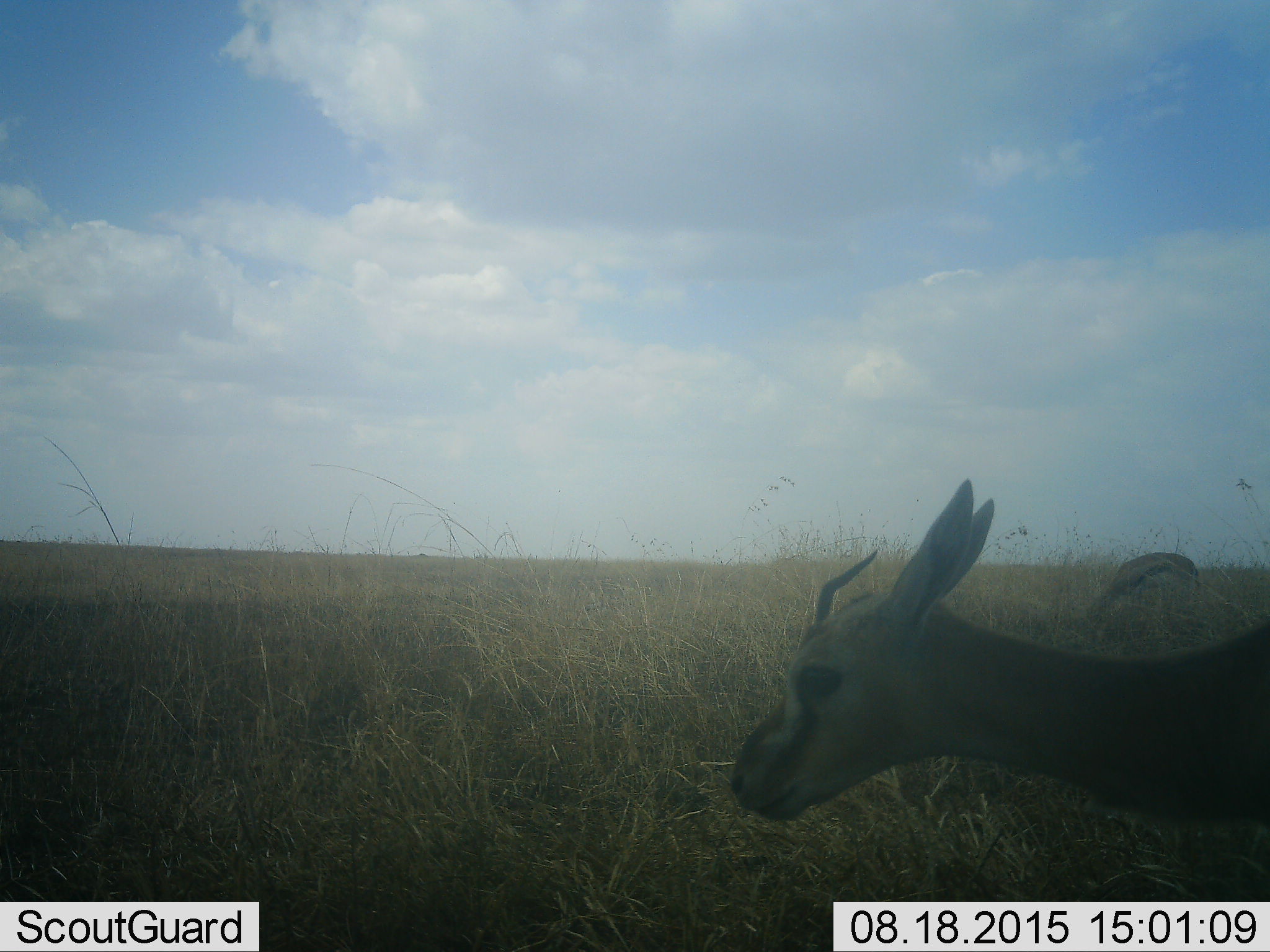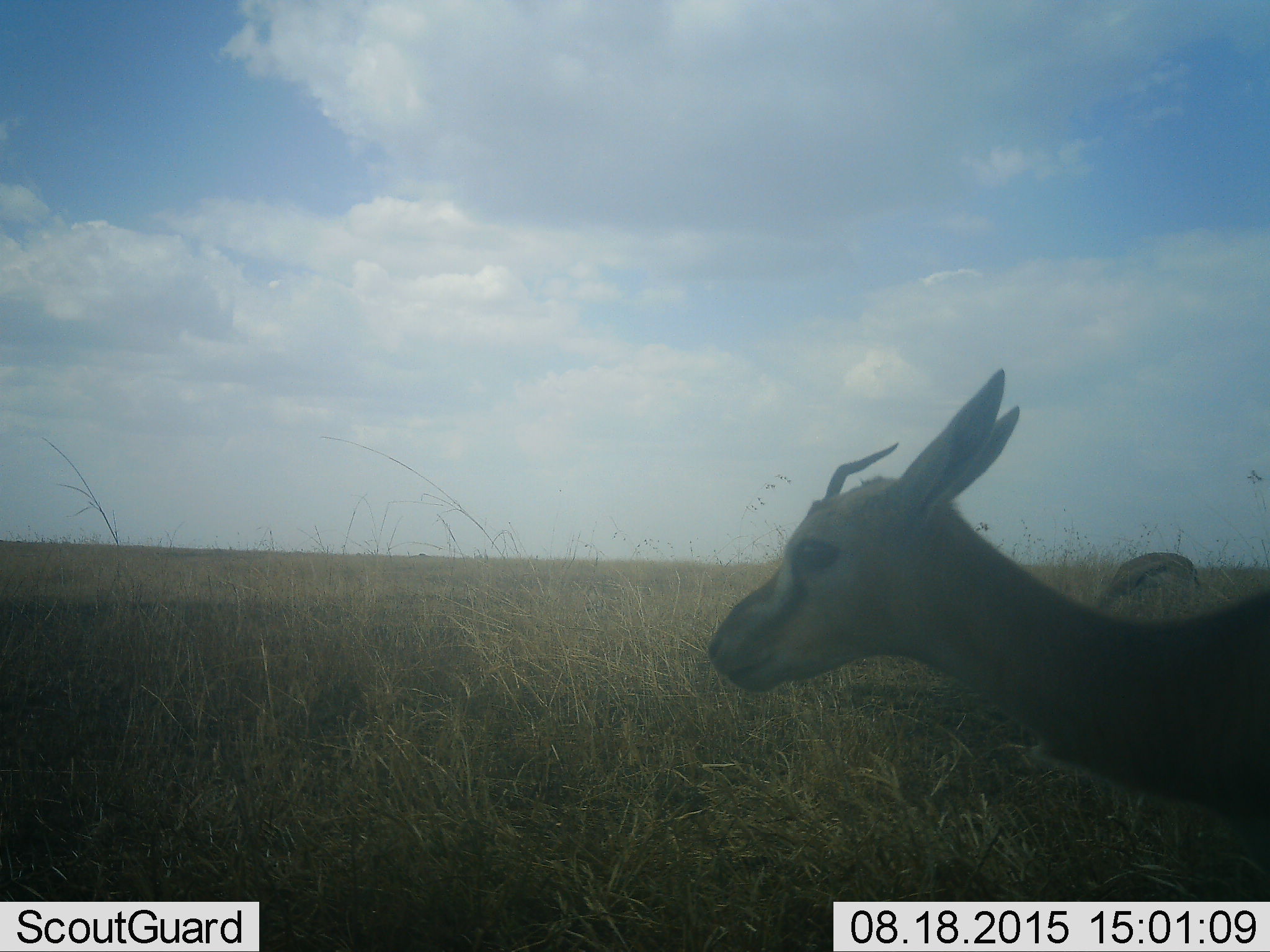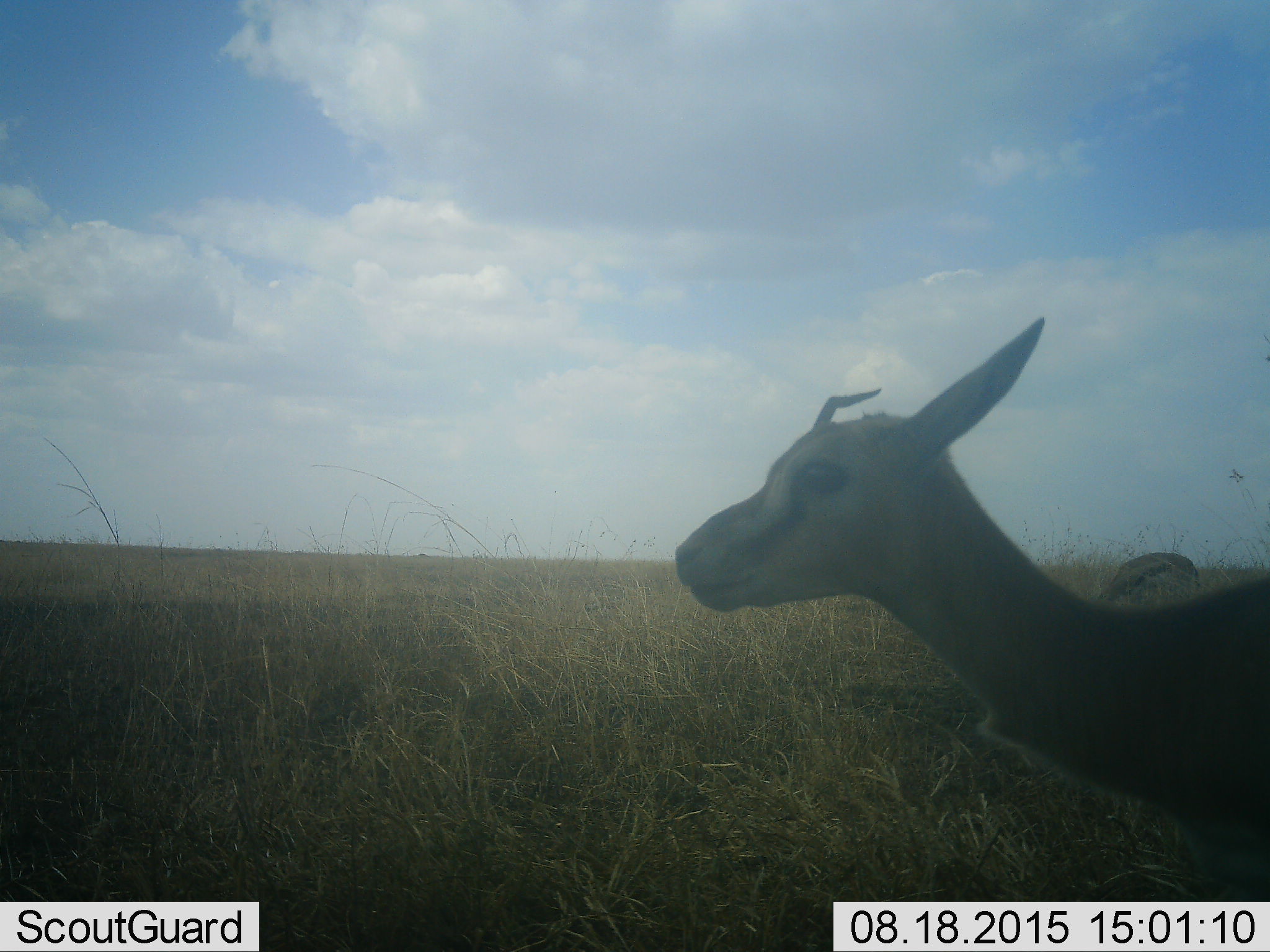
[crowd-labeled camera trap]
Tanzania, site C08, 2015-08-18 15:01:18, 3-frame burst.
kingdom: Animalia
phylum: Chordata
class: Mammalia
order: Artiodactyla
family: Bovidae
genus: Eudorcas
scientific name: Eudorcas thomsonii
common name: thomson's gazelle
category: gazellethomsons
Gazellethomsons (thomson's gazelle) (Eudorcas thomsonii), count 2. Behavior (volunteer vote fractions): standing 82%, resting 9%, moving 18%, interacting 0%. Young present (vote fraction): 0%. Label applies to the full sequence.